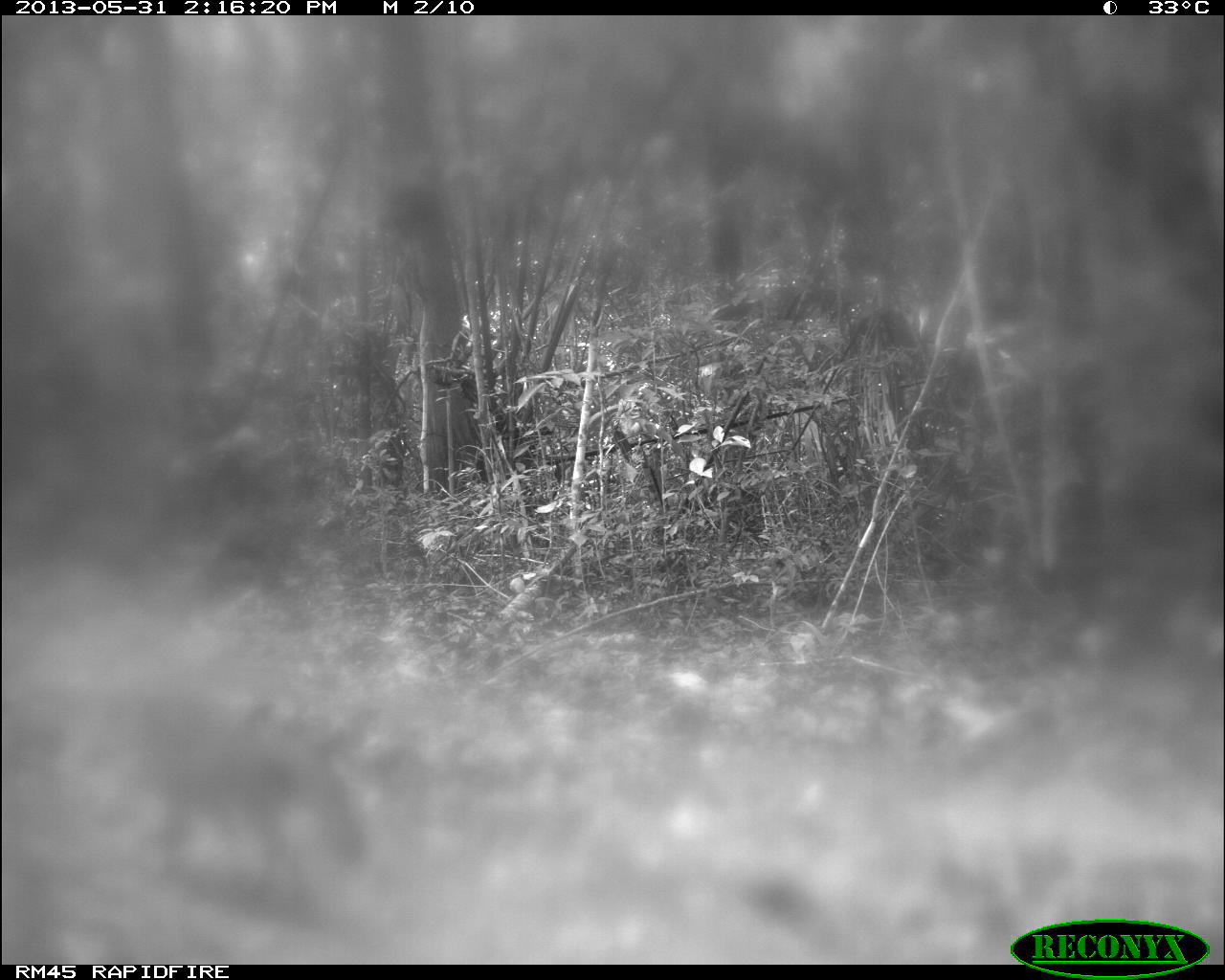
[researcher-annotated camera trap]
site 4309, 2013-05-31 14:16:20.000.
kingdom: Animalia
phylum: Chordata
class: Mammalia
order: Carnivora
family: Canidae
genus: Urocyon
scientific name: Urocyon cinereoargenteus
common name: gray fox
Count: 1.